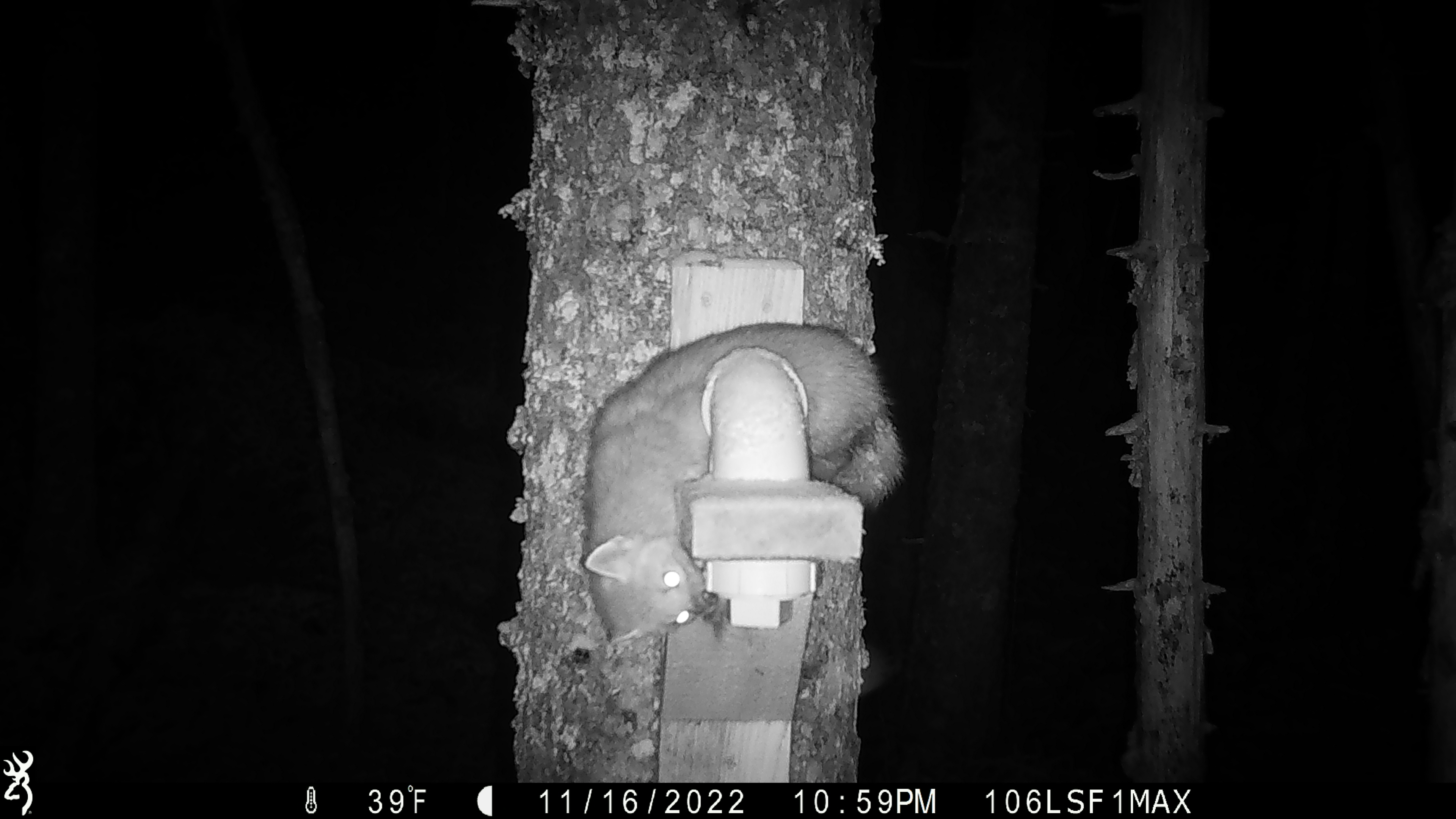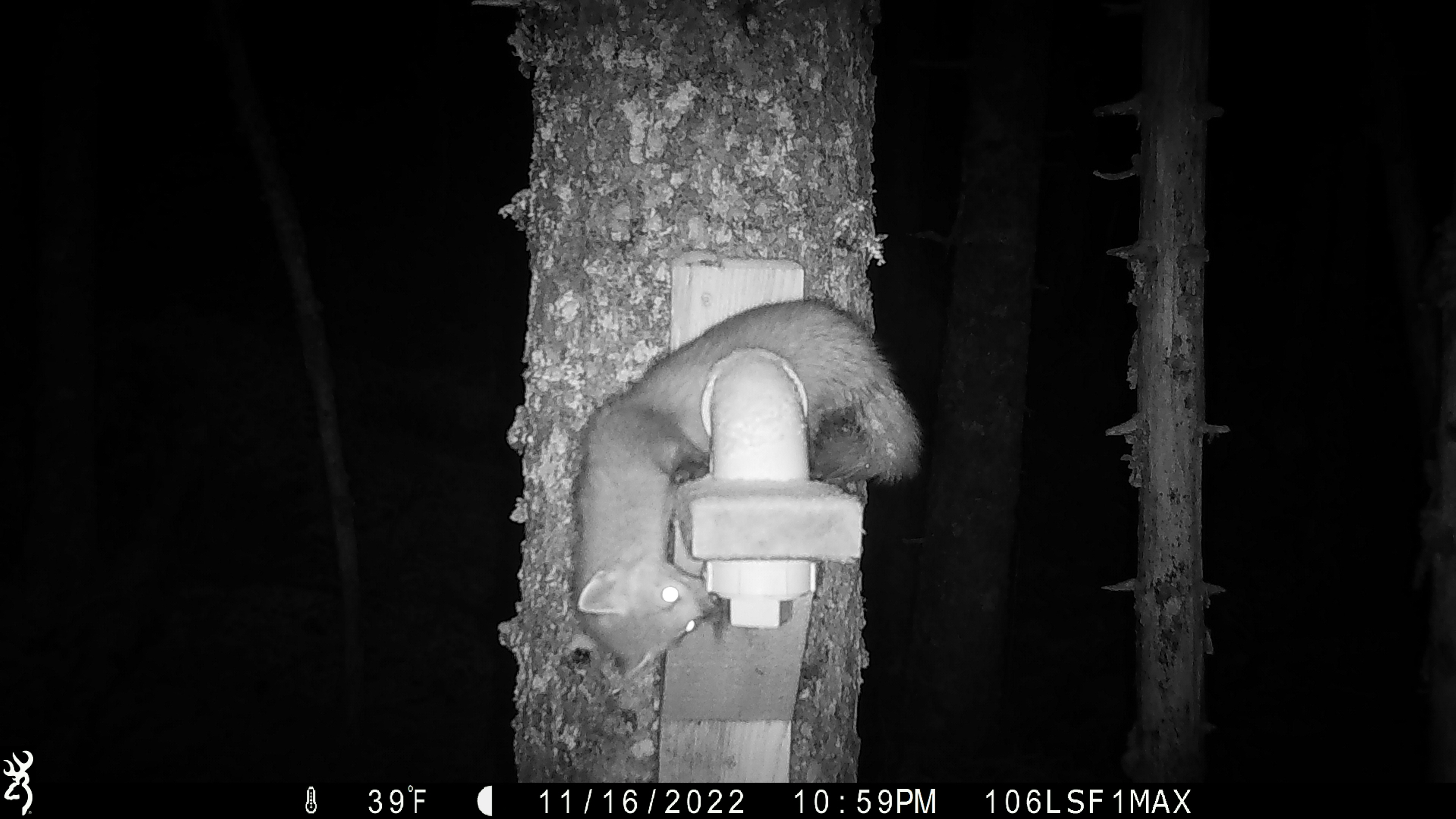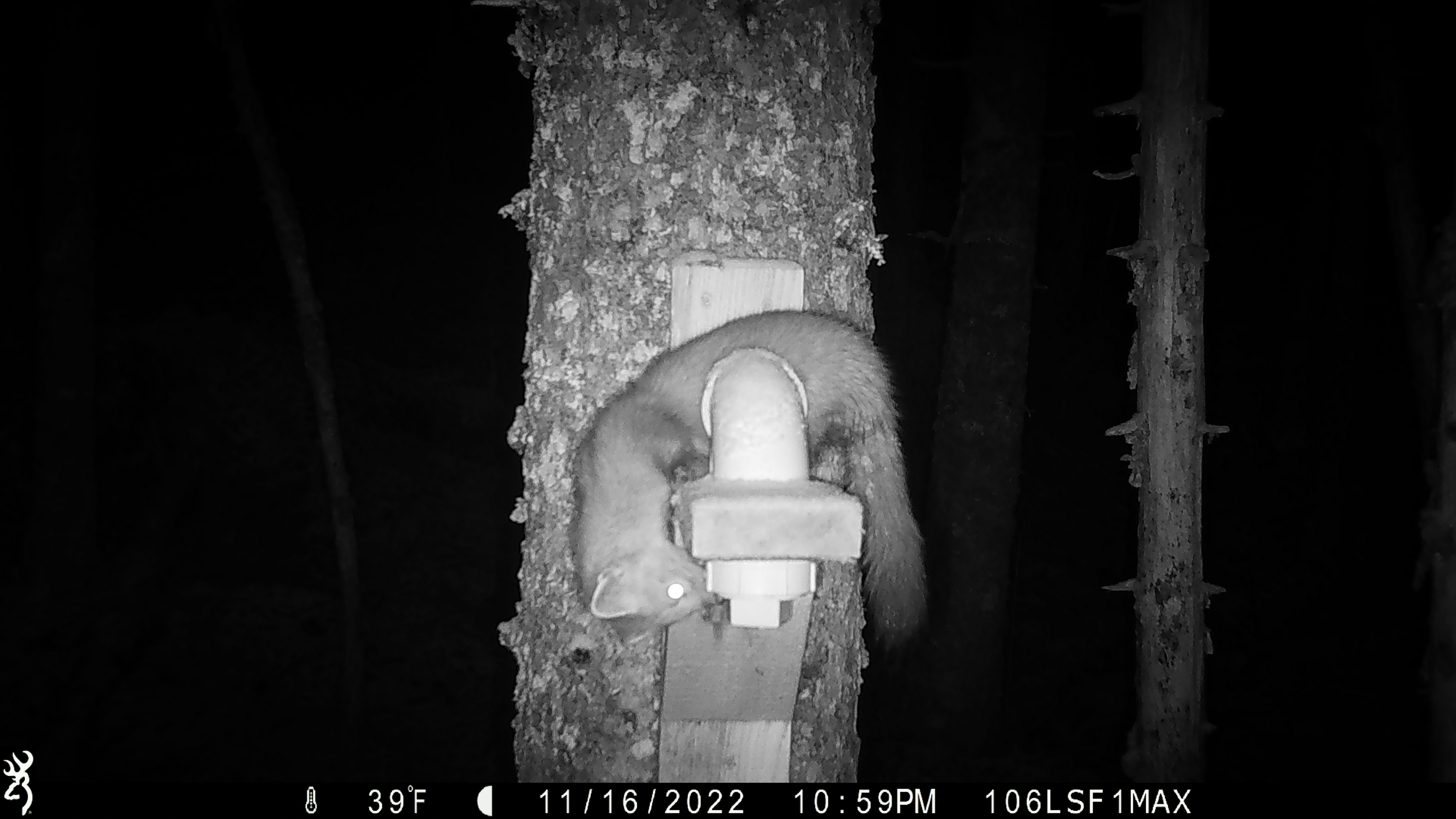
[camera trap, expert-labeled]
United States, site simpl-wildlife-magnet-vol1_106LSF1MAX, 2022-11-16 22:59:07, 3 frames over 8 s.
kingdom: Animalia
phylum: Chordata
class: Mammalia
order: Carnivora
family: Mustelidae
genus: Martes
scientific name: Martes americana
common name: american marten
American marten (Martes americana).